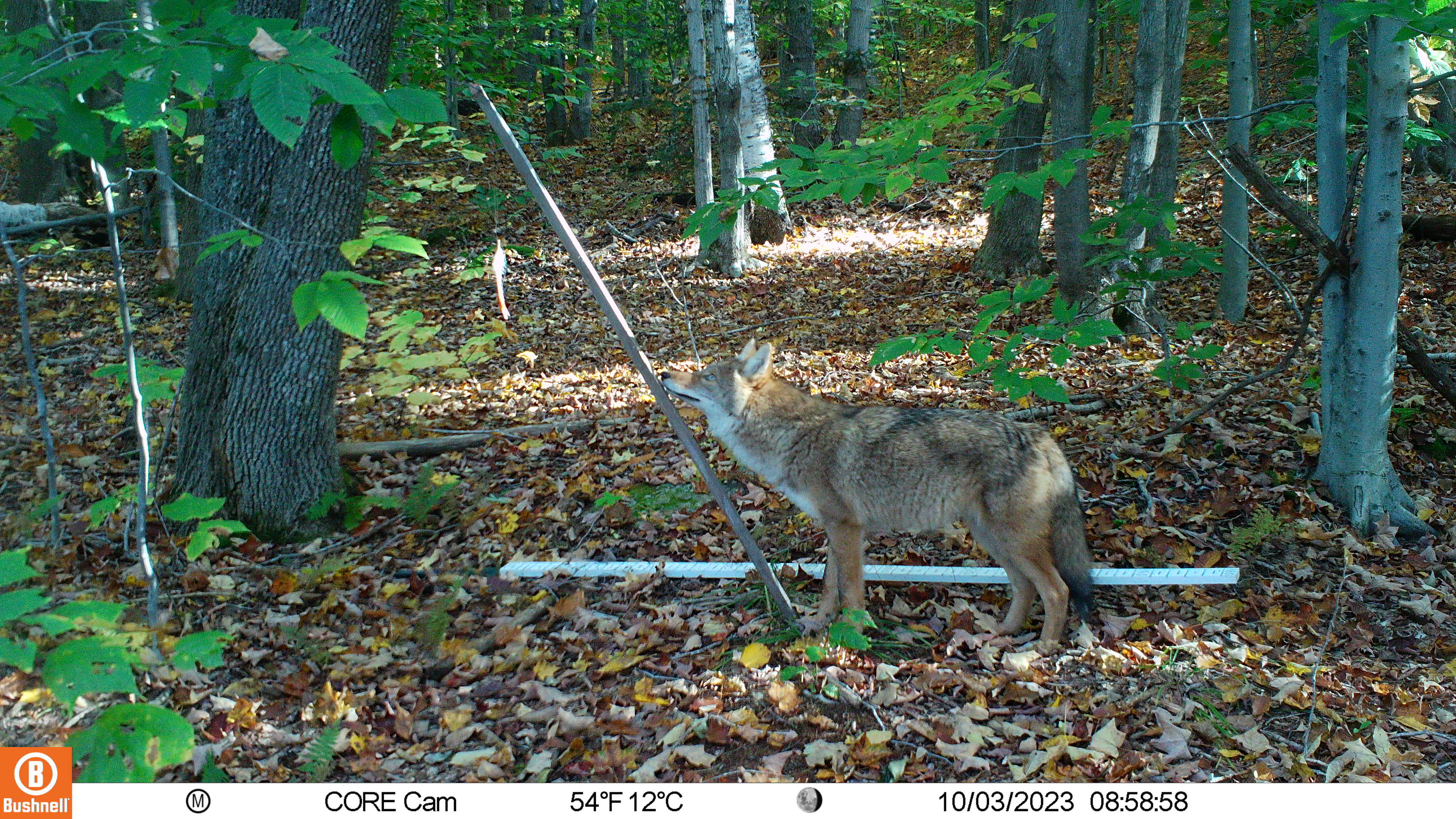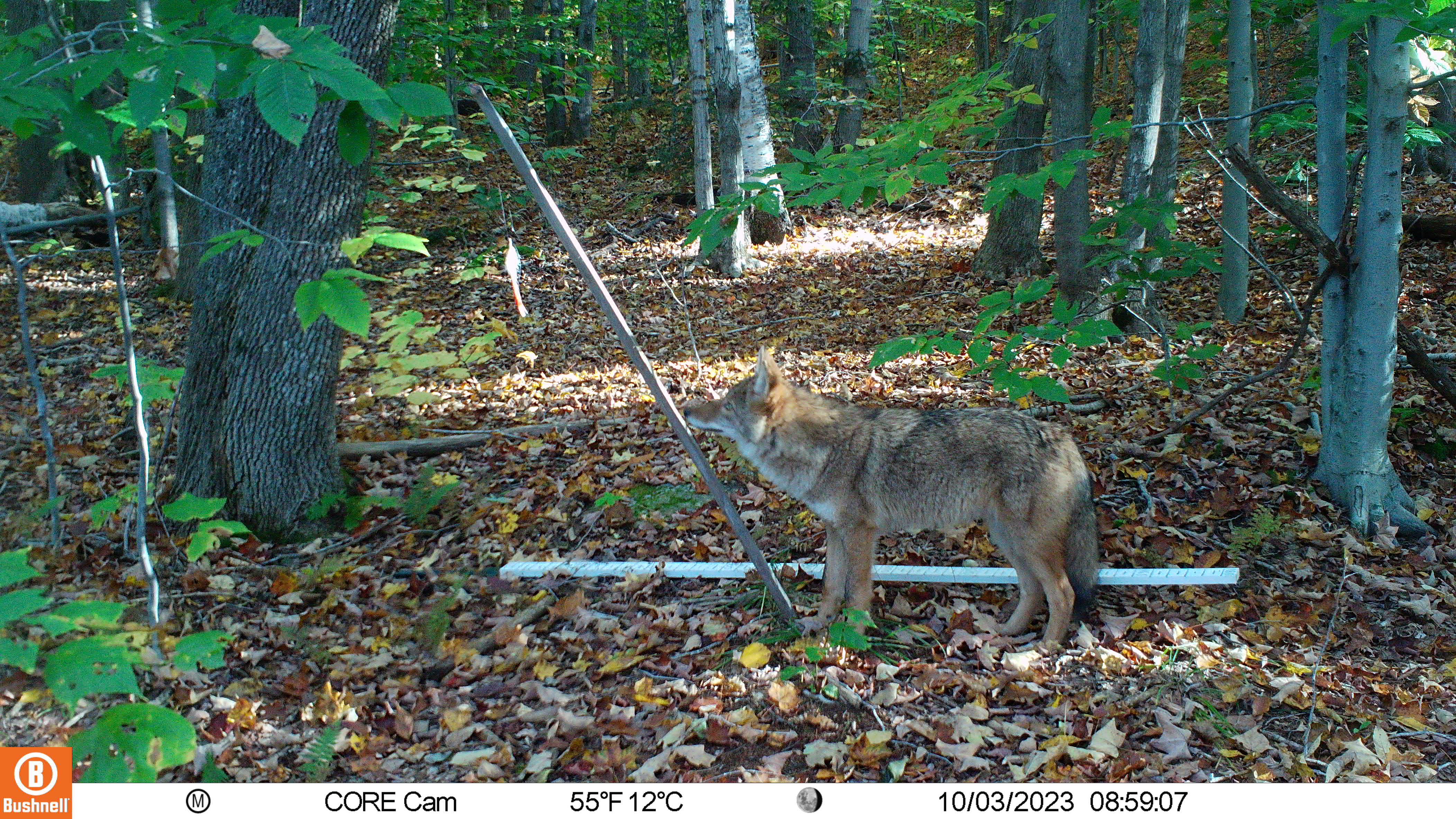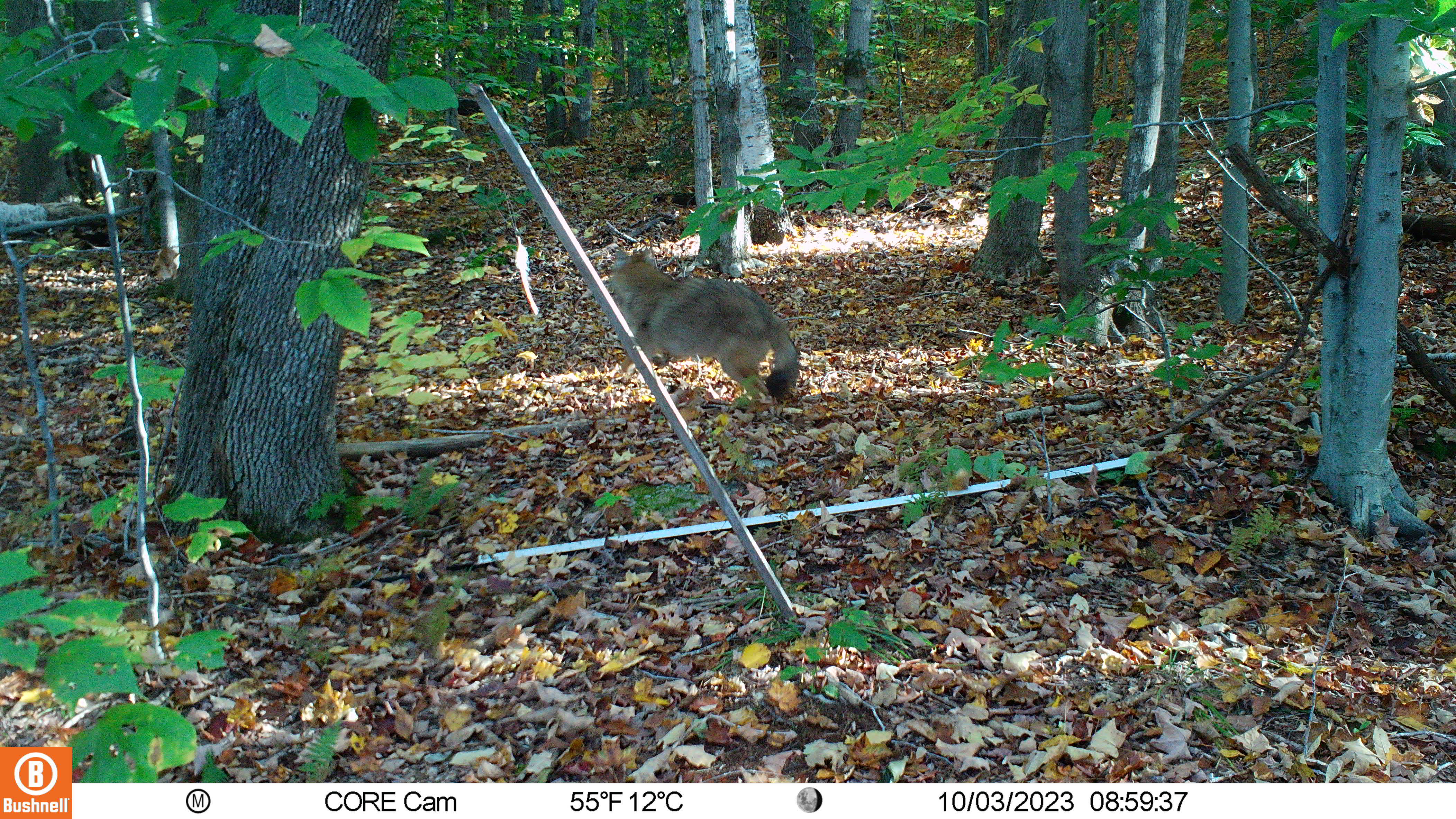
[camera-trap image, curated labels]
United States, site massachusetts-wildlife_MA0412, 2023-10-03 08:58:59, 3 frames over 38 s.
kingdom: Animalia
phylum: Chordata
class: Mammalia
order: Carnivora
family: Canidae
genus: Canis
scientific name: Canis latrans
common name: coyote